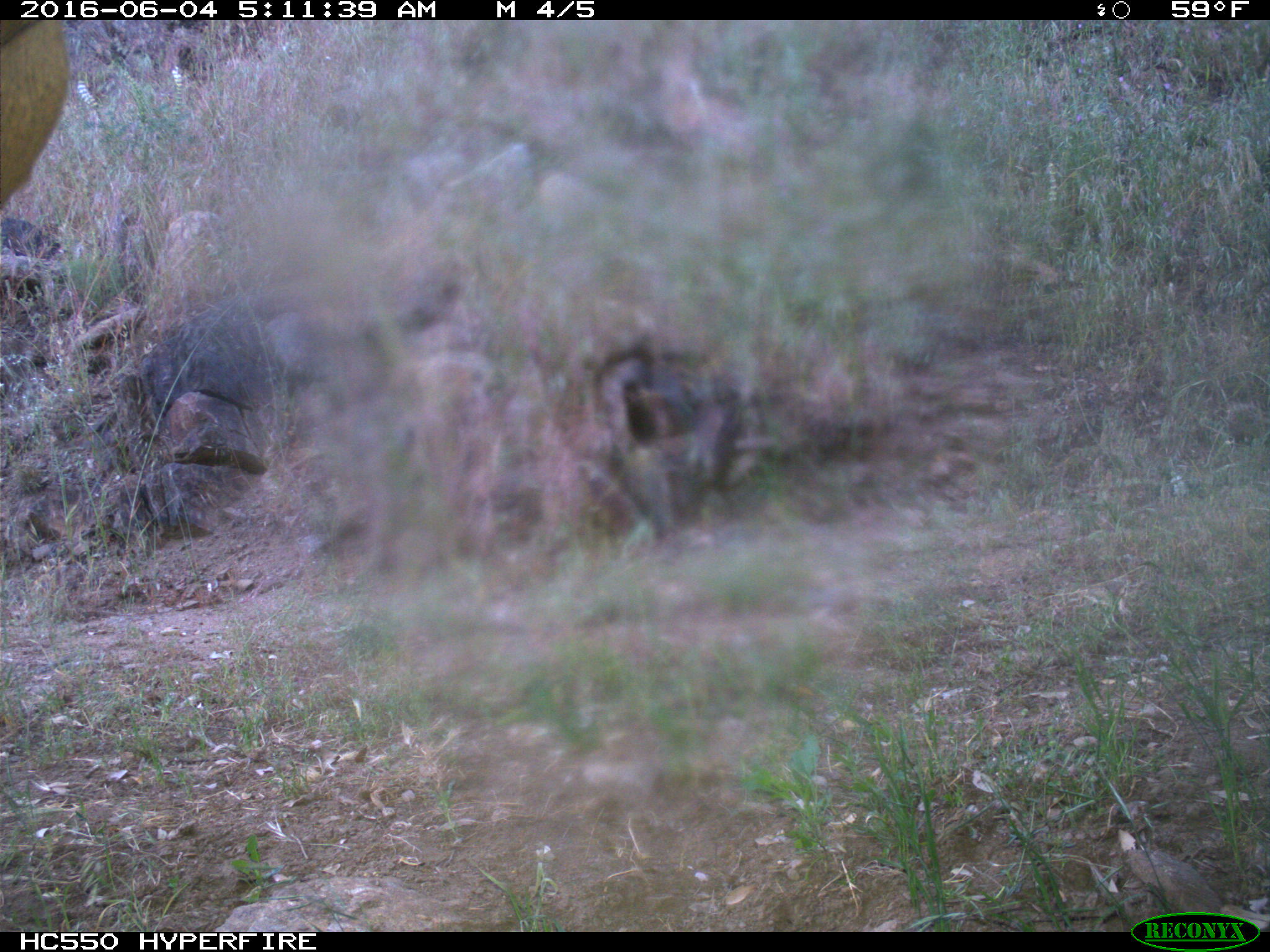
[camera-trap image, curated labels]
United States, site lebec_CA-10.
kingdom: Animalia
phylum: Chordata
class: Mammalia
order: Artiodactyla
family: Cervidae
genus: Cervus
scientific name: Cervus canadensis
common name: elk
Cervus canadensis (elk).